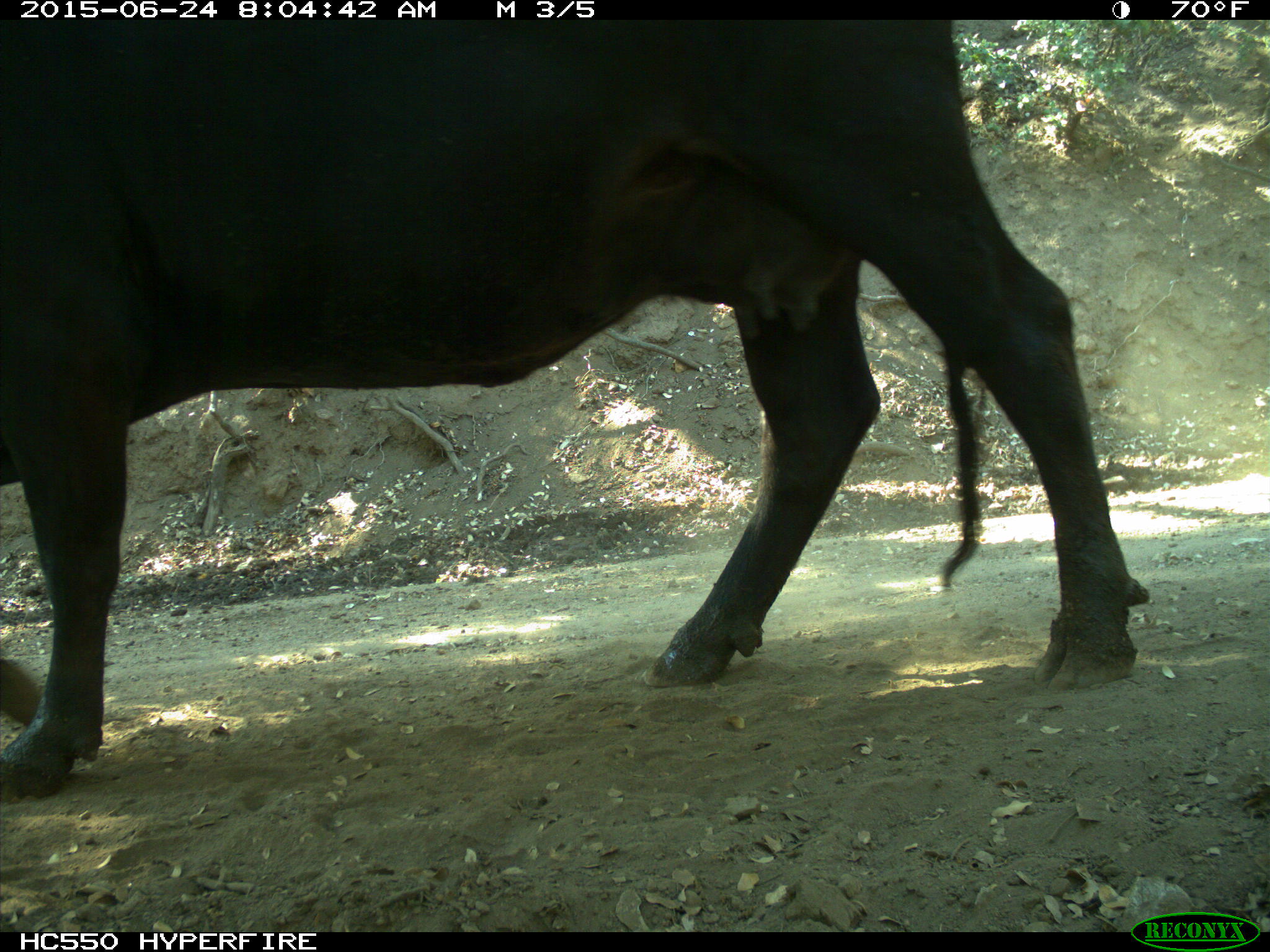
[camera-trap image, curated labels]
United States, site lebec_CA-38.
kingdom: Animalia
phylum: Chordata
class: Mammalia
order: Artiodactyla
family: Bovidae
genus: Bos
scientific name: Bos taurus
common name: domestic cow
Bos taurus (domestic cow).